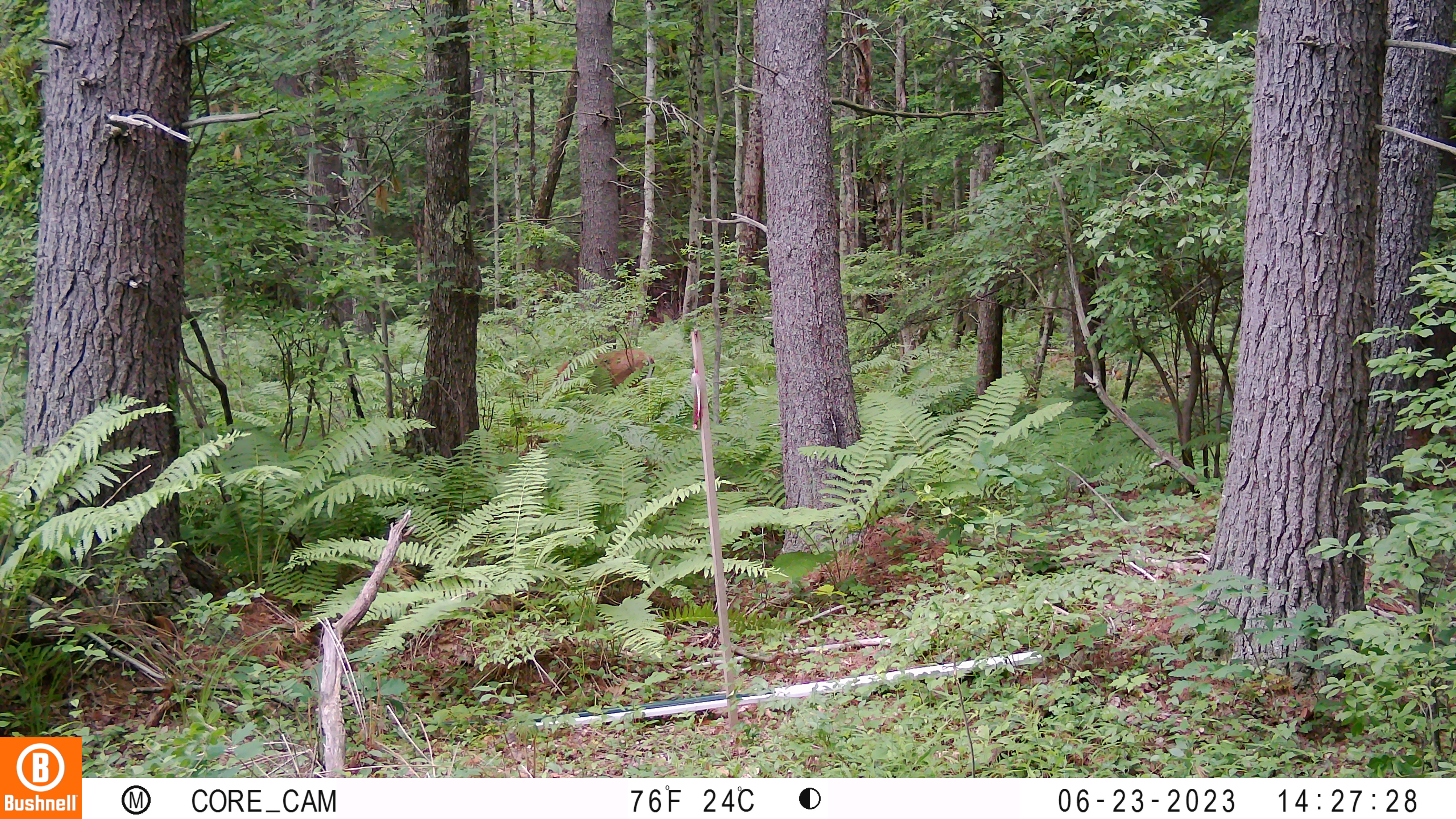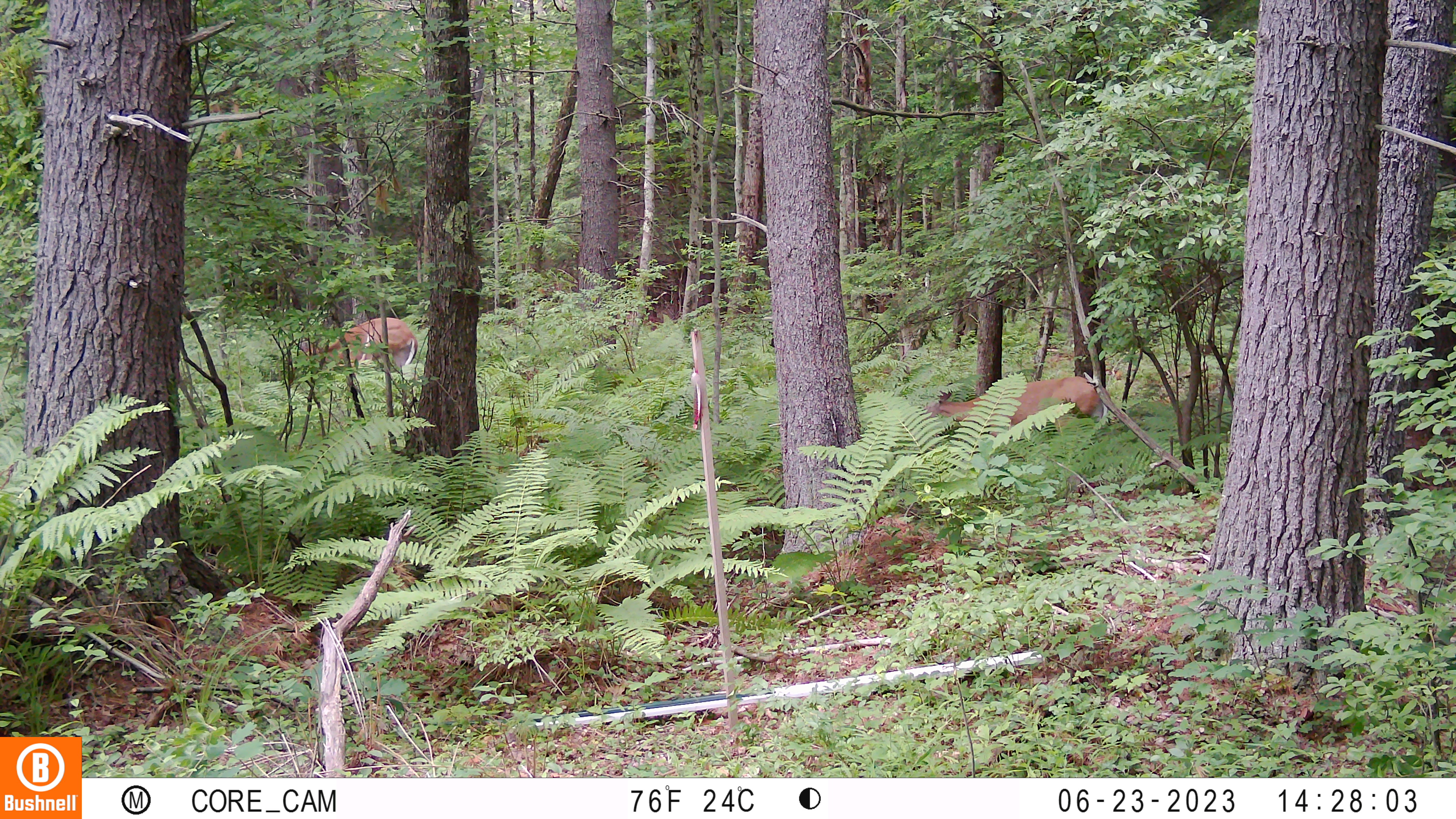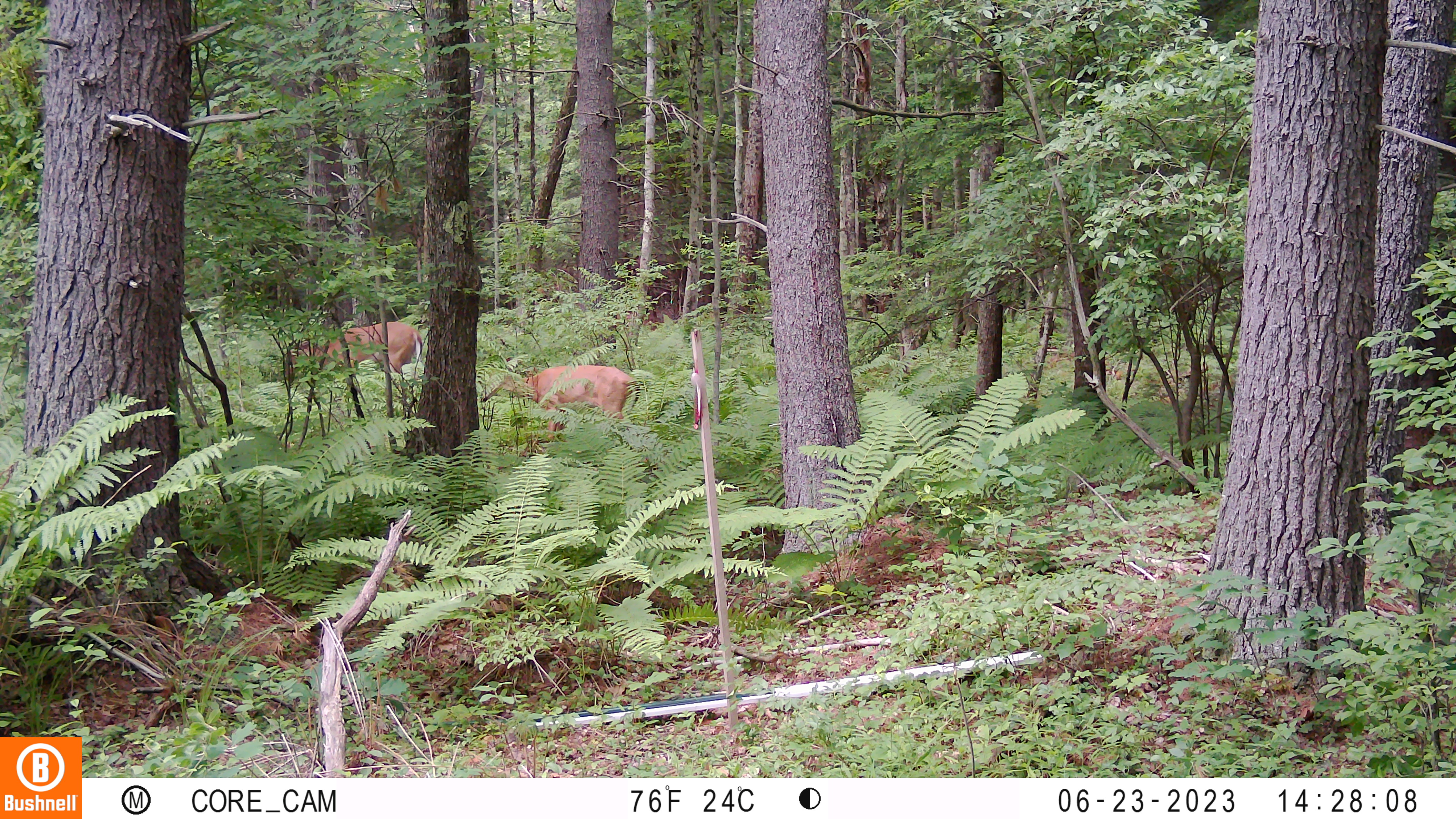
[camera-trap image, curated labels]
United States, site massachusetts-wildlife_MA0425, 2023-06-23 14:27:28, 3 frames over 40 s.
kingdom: Animalia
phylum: Chordata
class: Mammalia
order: Artiodactyla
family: Cervidae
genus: Odocoileus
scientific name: Odocoileus virginianus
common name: white-tailed deer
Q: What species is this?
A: White-tailed deer (Odocoileus virginianus).